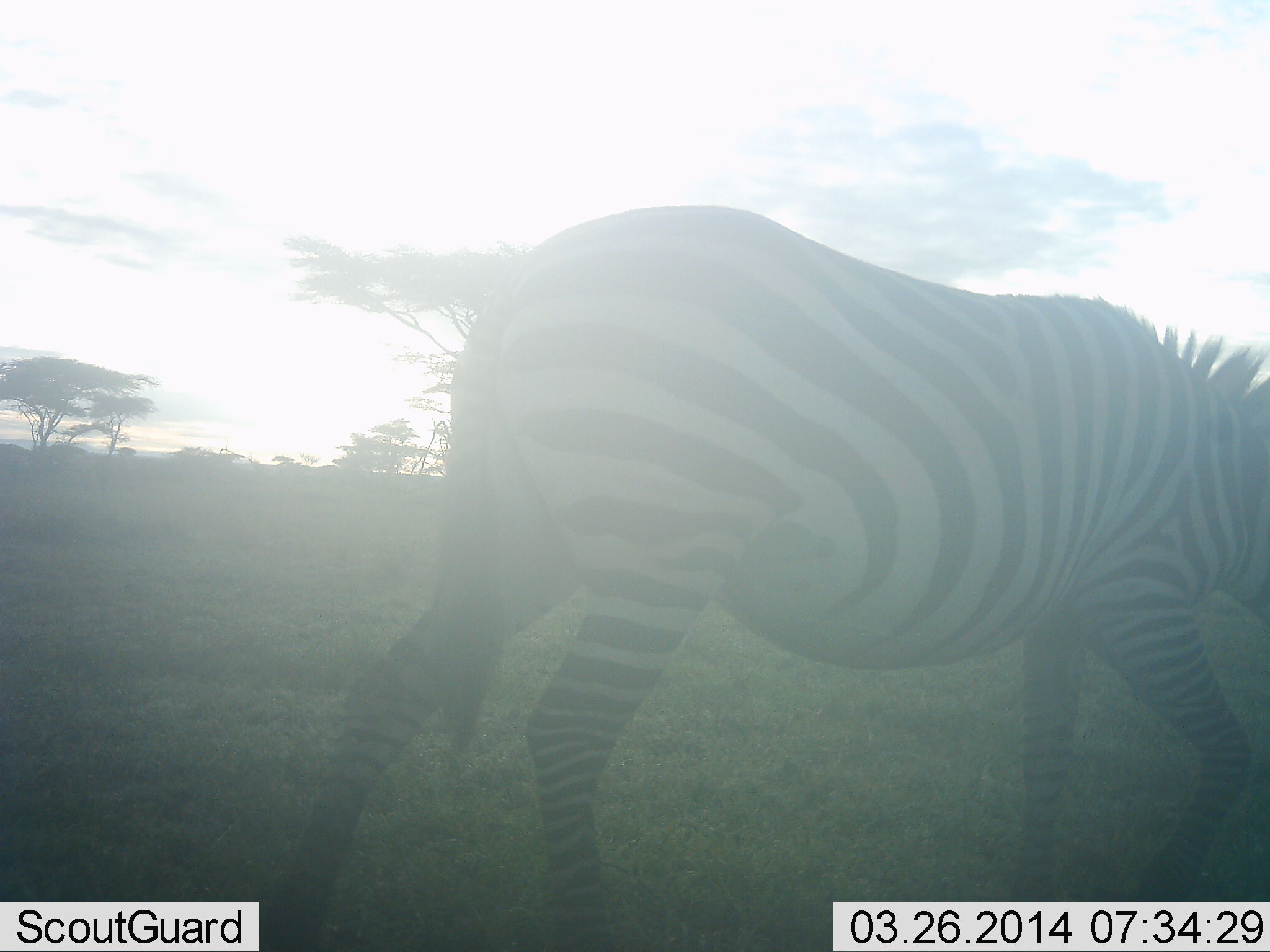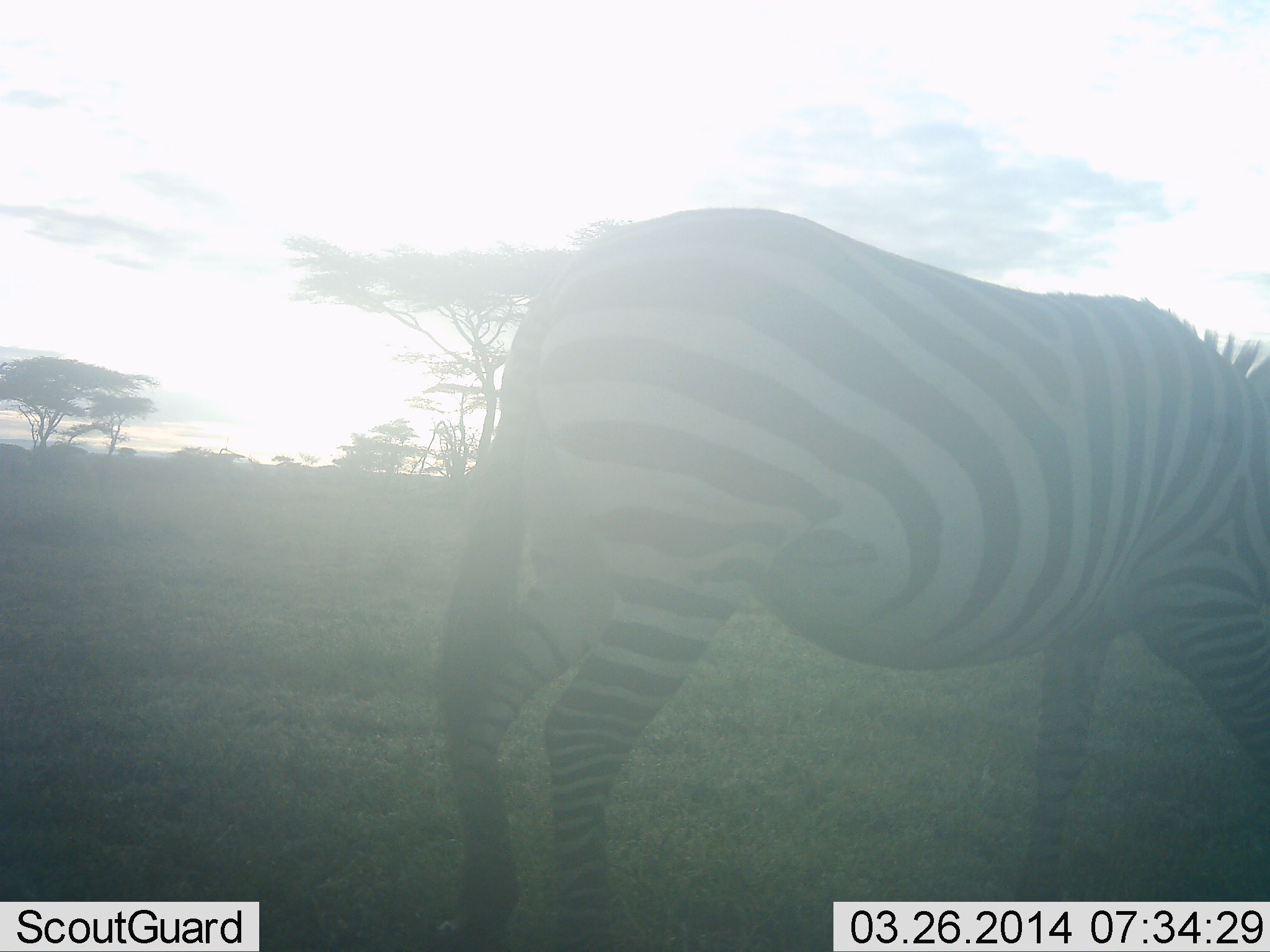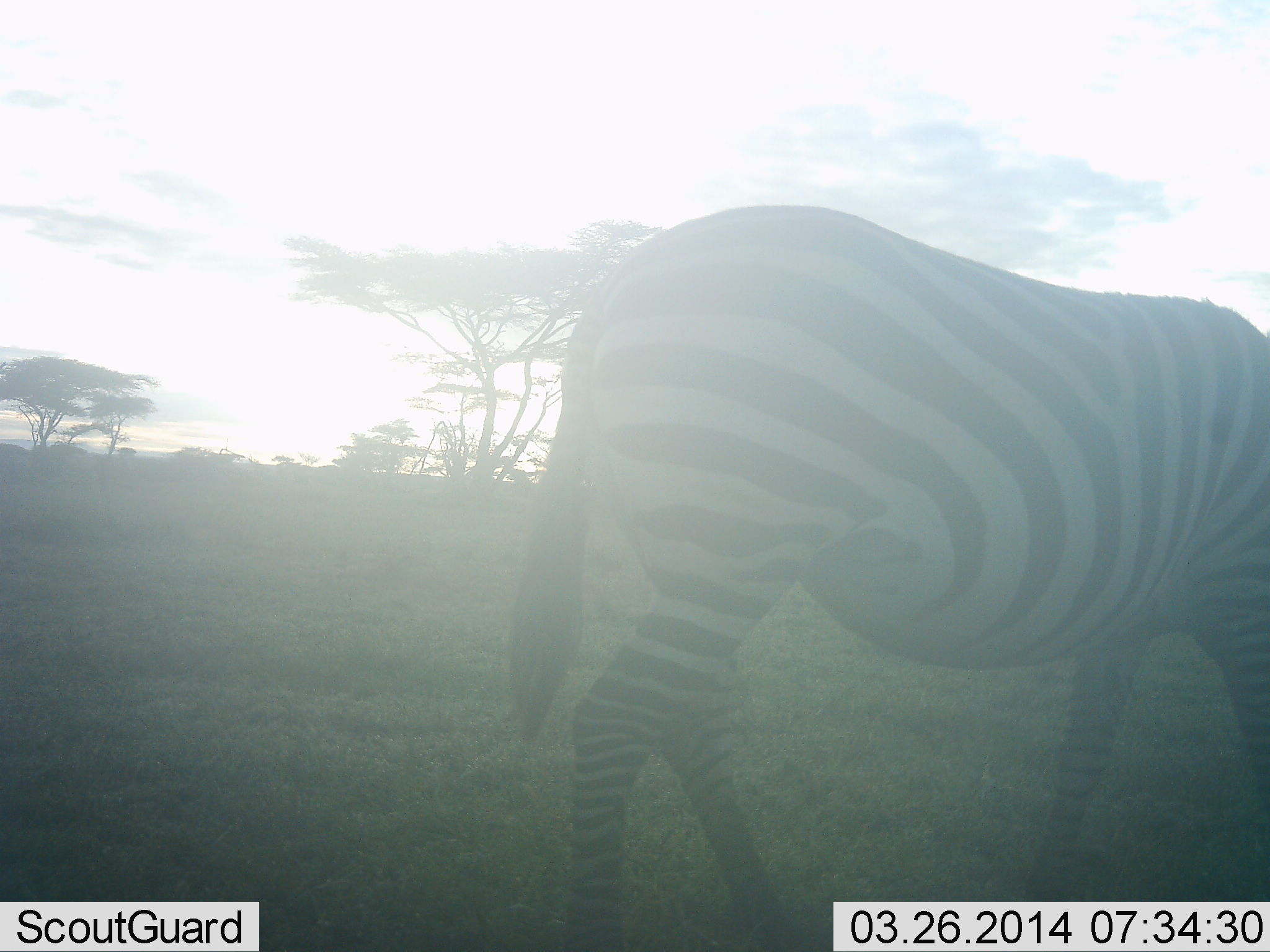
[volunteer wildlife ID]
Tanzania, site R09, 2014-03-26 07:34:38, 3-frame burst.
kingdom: Animalia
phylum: Chordata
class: Mammalia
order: Perissodactyla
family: Equidae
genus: Equus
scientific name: Equus quagga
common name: plains zebra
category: zebra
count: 1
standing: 10%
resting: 0%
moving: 50%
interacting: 0%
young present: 0%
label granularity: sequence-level